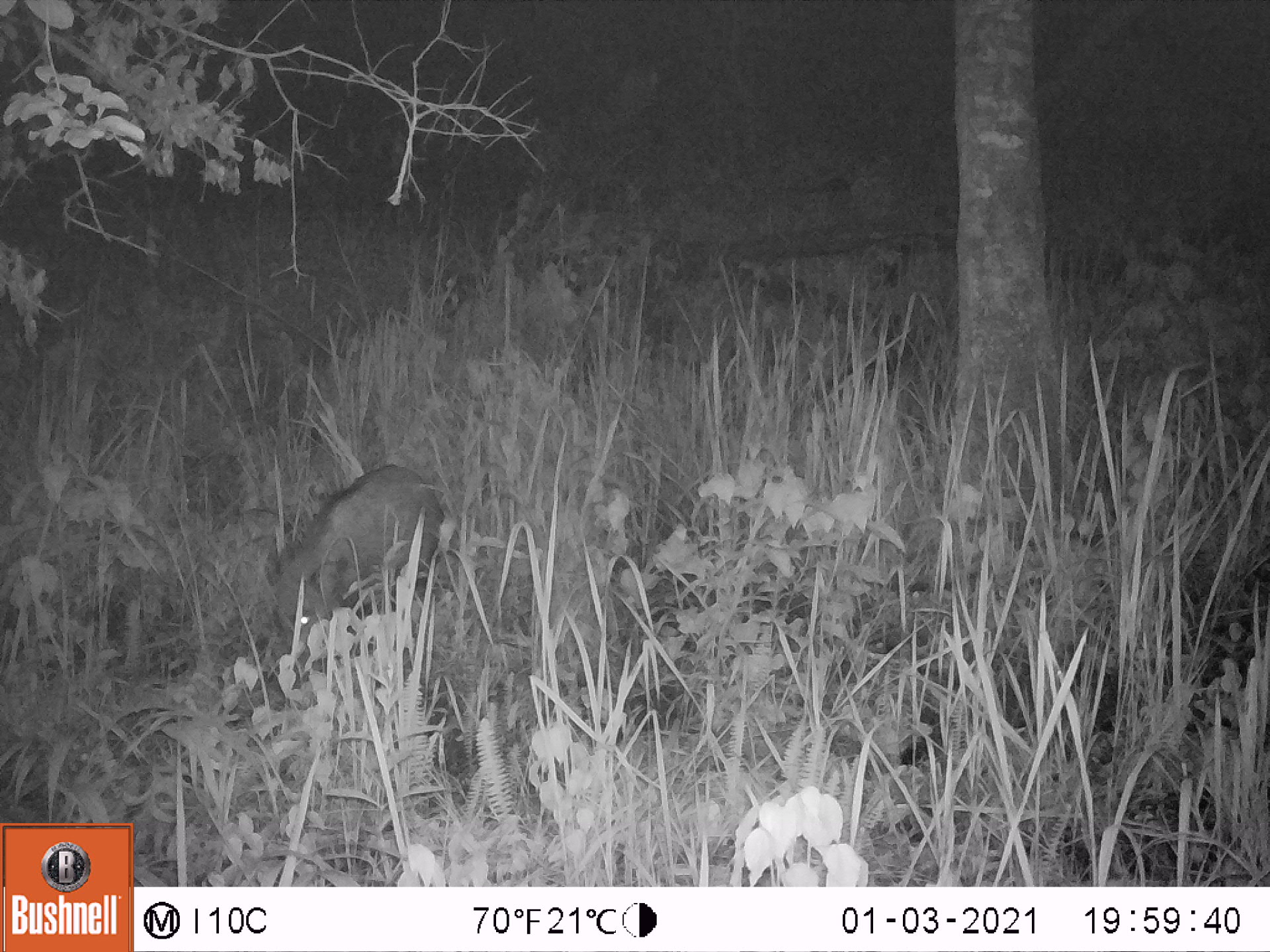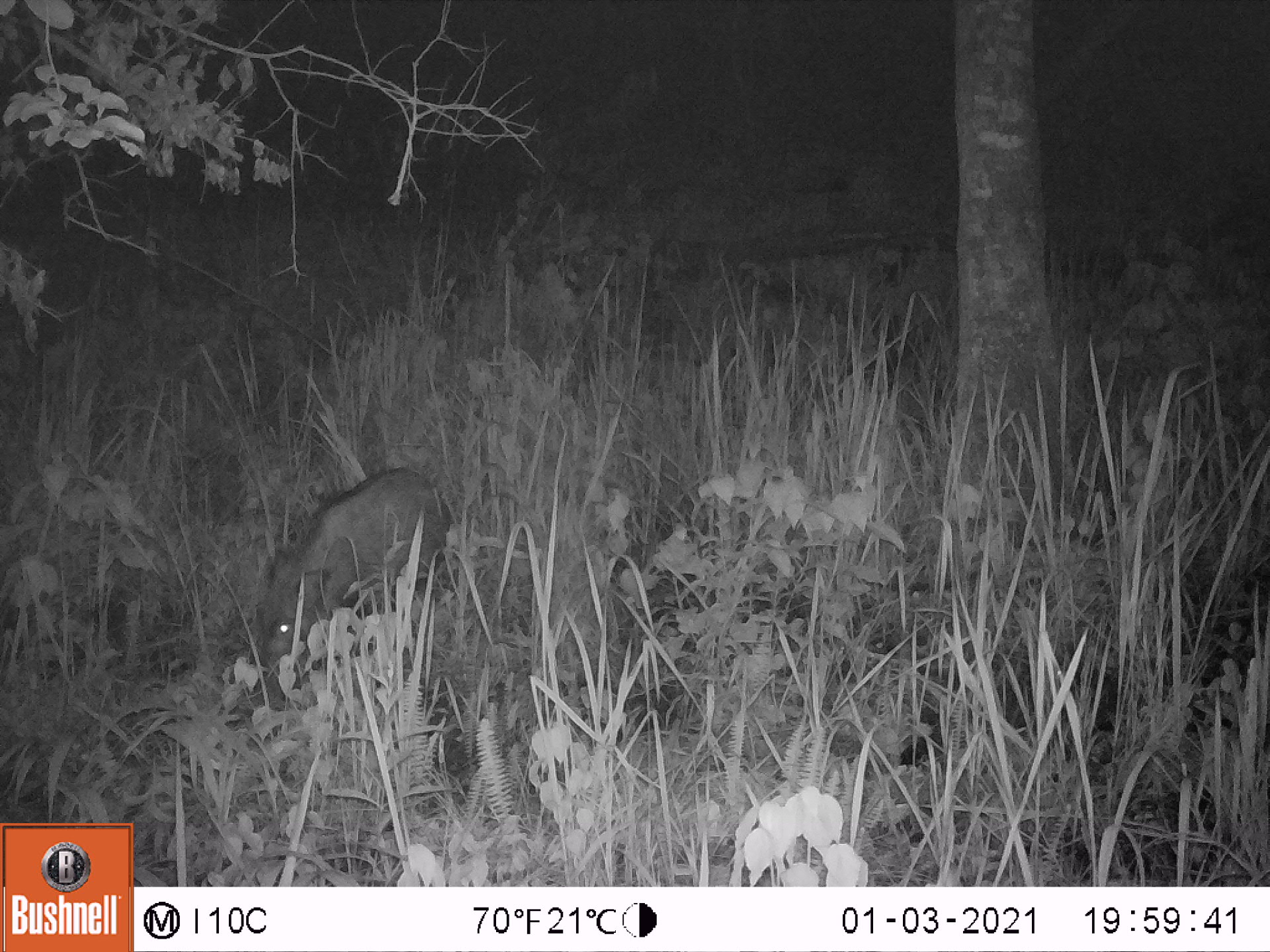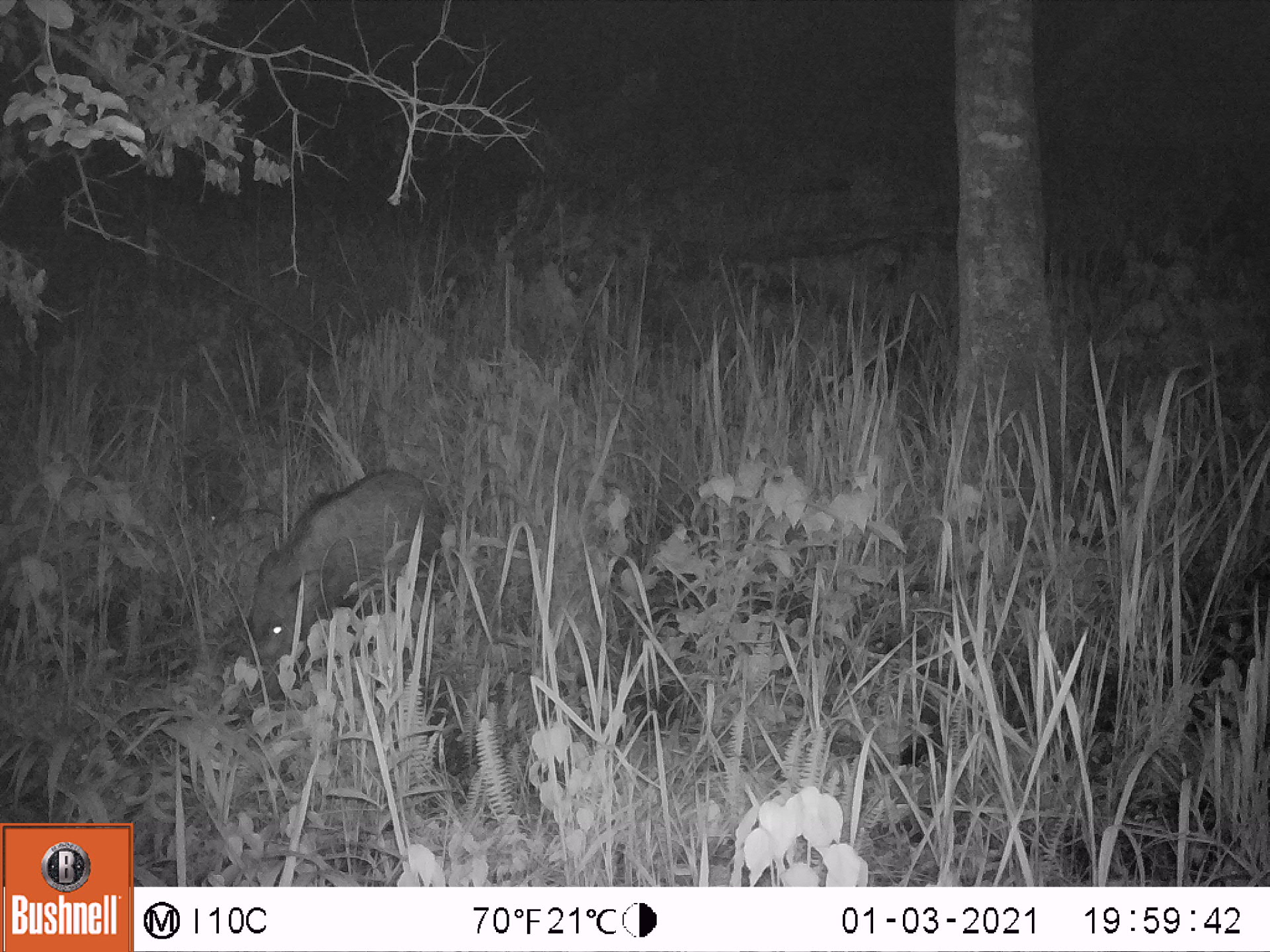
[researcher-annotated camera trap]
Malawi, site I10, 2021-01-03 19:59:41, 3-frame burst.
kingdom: Animalia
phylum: Chordata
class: Mammalia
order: Artiodactyla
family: Suidae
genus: Potamochoerus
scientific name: Potamochoerus larvatus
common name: bushpig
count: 1